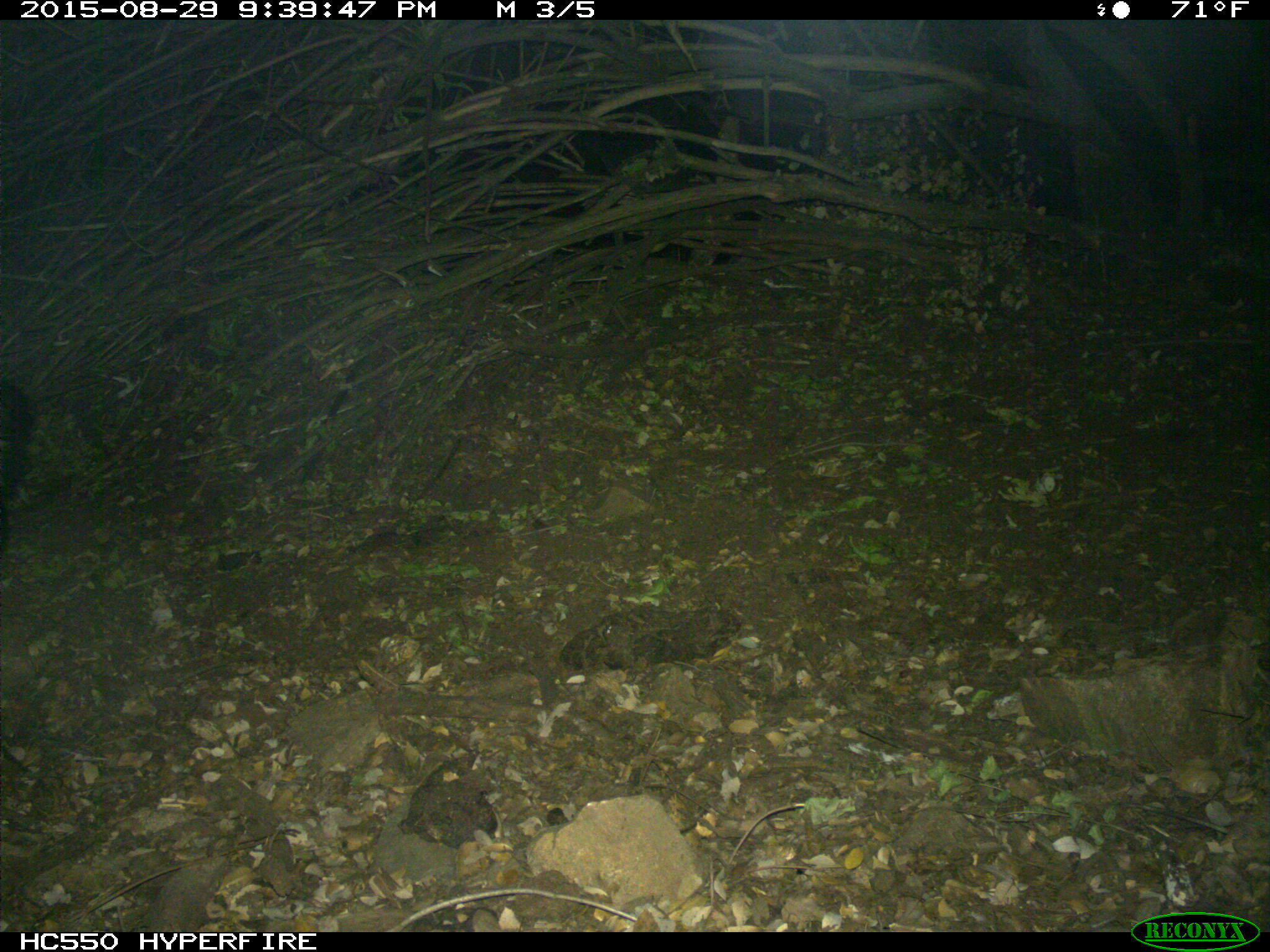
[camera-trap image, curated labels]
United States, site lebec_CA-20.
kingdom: Animalia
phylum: Chordata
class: Mammalia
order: Carnivora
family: Mephitidae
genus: Mephitis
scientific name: Mephitis mephitis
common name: striped skunk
Mephitis mephitis (striped skunk).